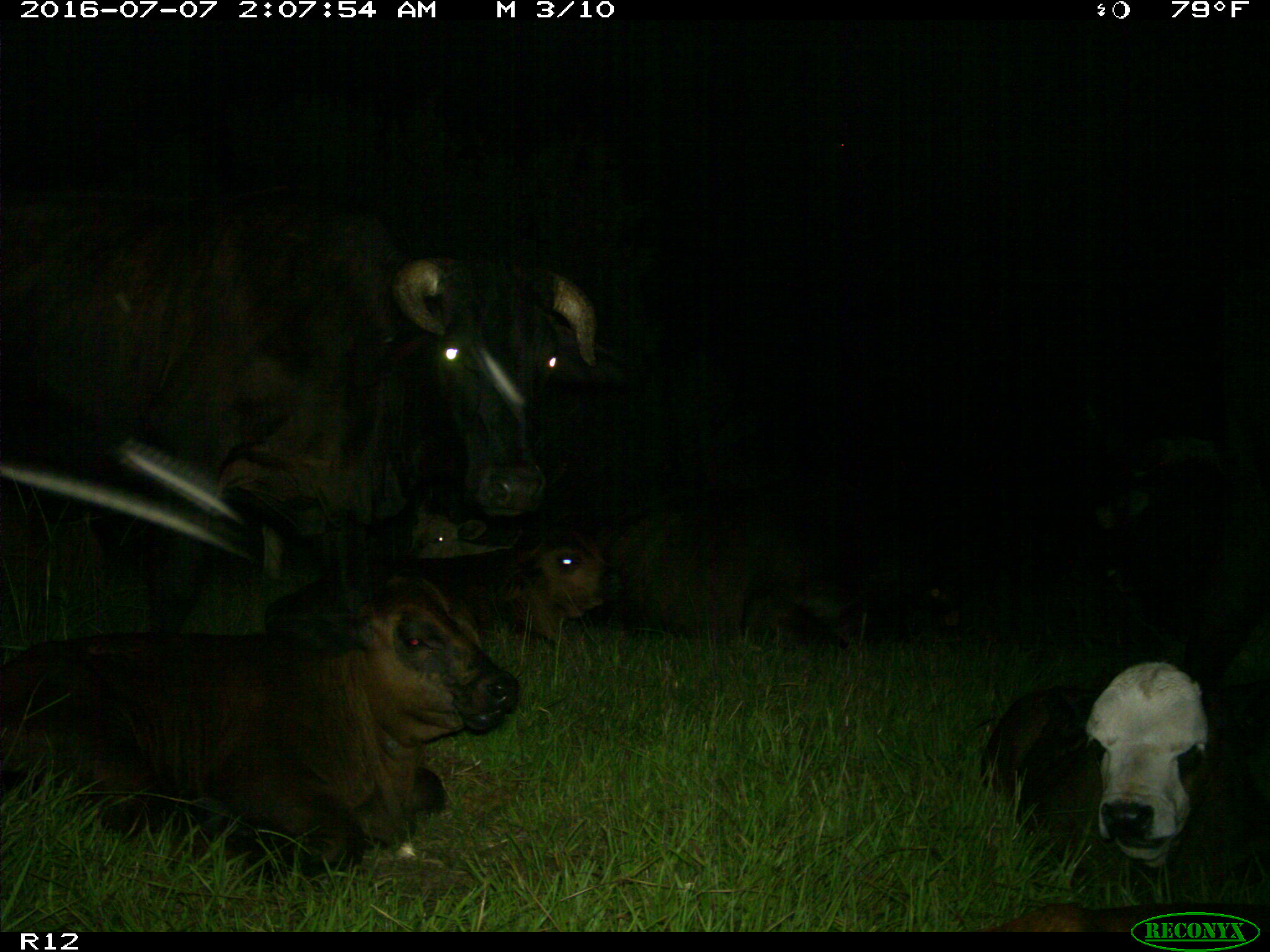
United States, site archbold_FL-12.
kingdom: Animalia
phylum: Chordata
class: Mammalia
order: Artiodactyla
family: Bovidae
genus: Bos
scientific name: Bos taurus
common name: domestic cow